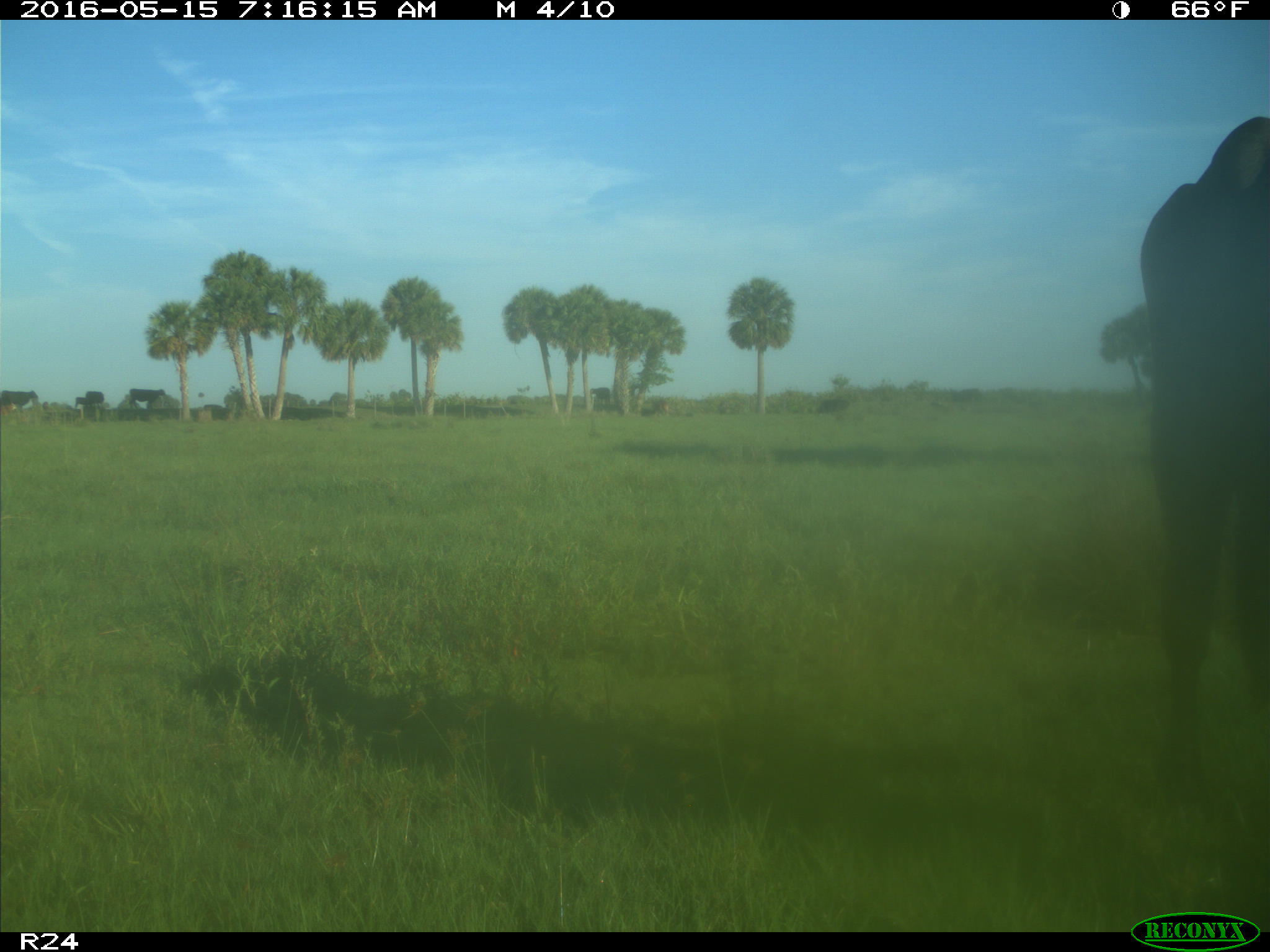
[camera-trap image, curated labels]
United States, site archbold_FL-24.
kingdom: Animalia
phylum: Chordata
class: Mammalia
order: Artiodactyla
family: Bovidae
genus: Bos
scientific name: Bos taurus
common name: domestic cow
Bos taurus (domestic cow).